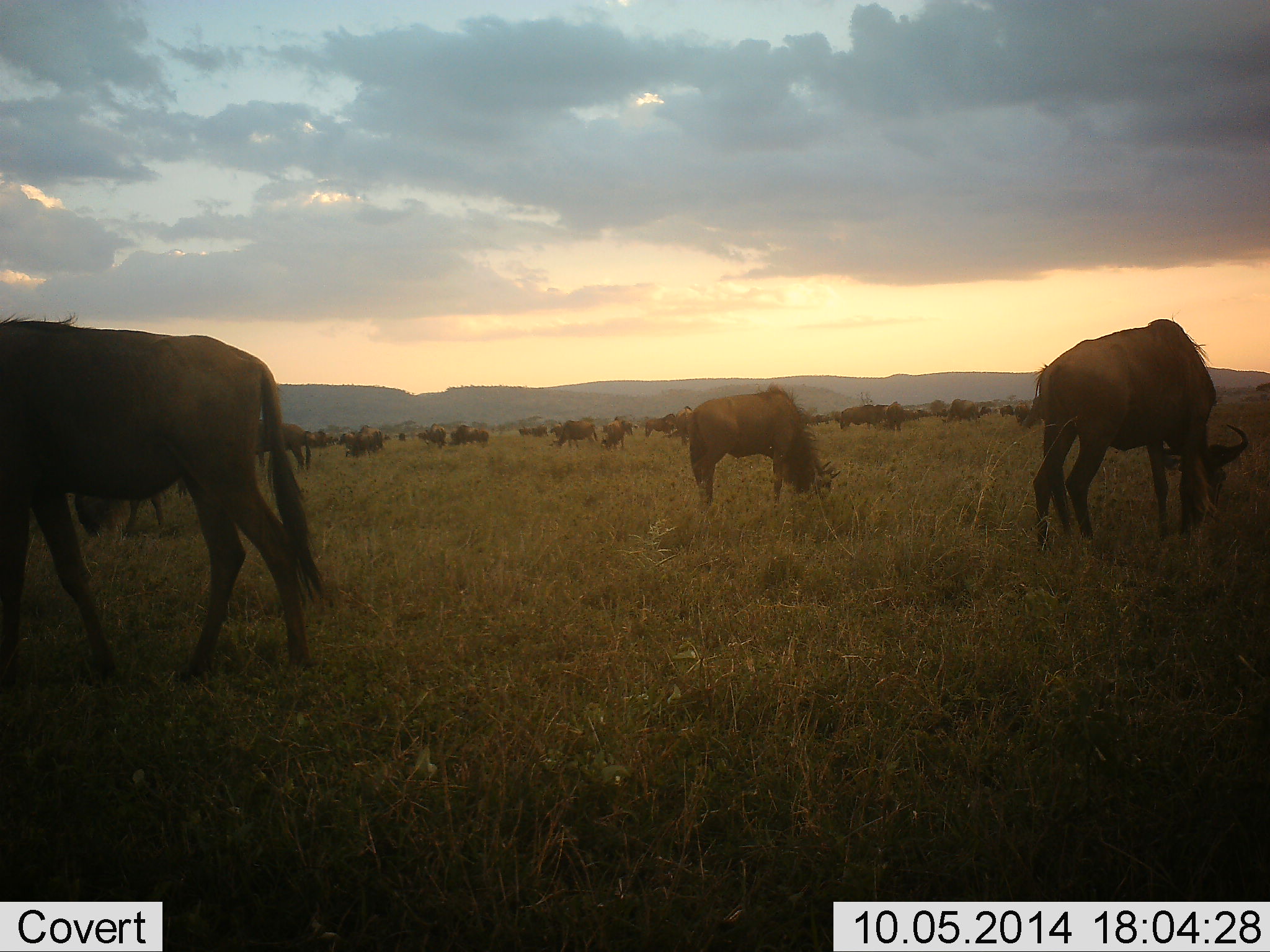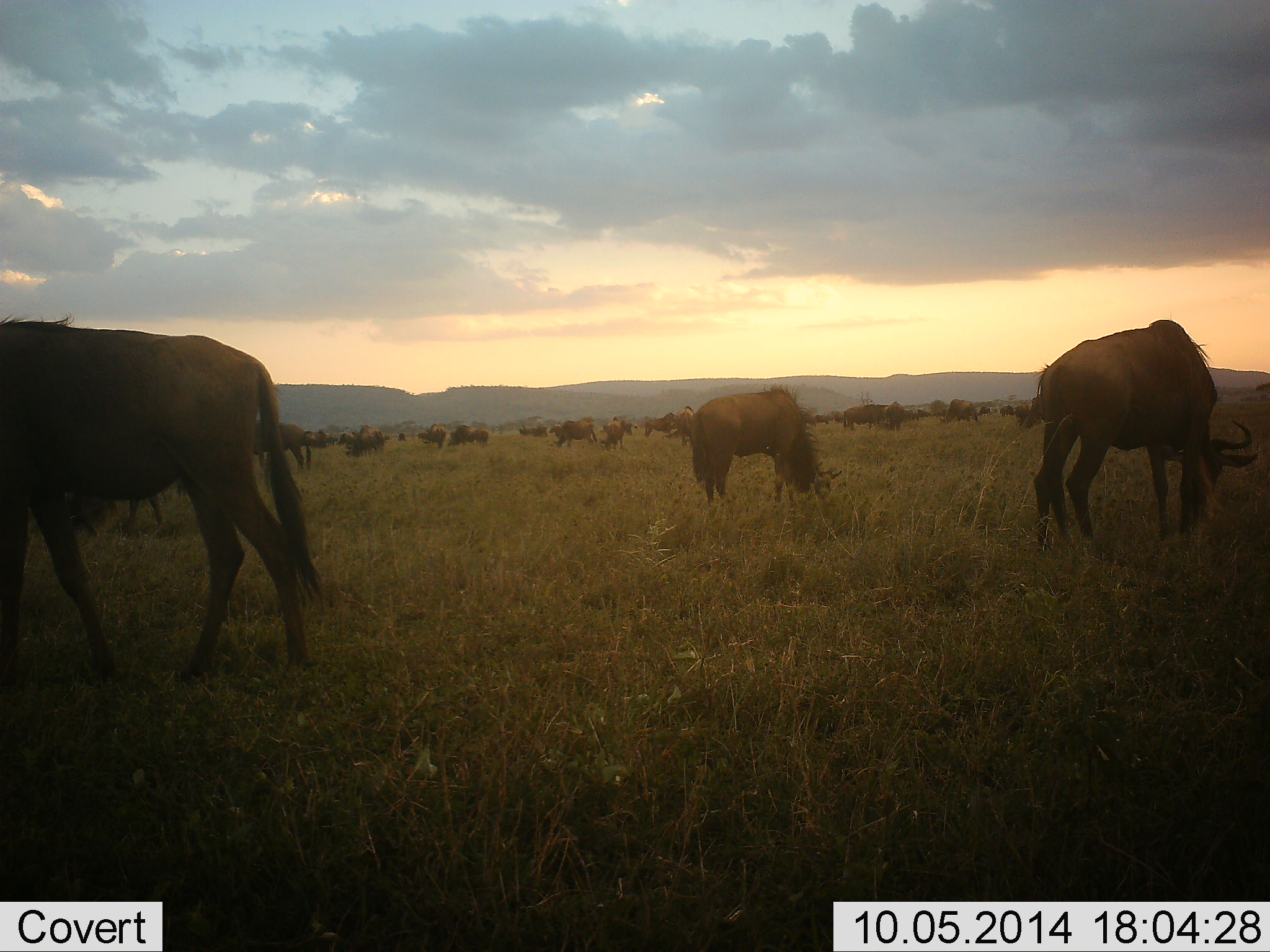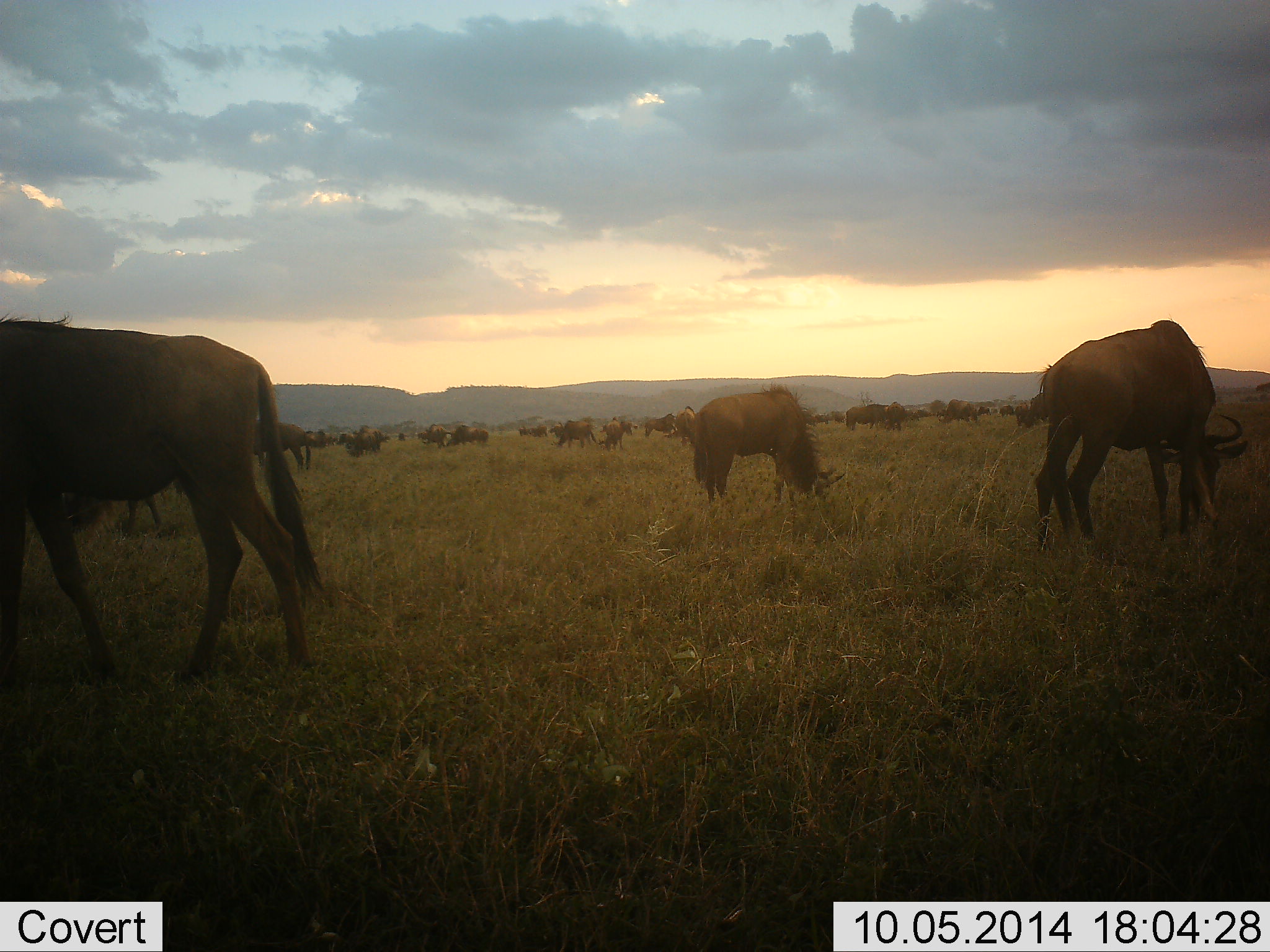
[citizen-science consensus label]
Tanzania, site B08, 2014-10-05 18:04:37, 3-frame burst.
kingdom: Animalia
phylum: Chordata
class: Mammalia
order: Artiodactyla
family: Bovidae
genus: Connochaetes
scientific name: Connochaetes taurinus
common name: blue wildebeest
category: wildebeest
Wildebeest (blue wildebeest) (Connochaetes taurinus), count 11-50. Behavior (volunteer vote fractions): standing 60%, resting 0%, moving 20%, interacting 0%. Young present (vote fraction): 0%. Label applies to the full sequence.